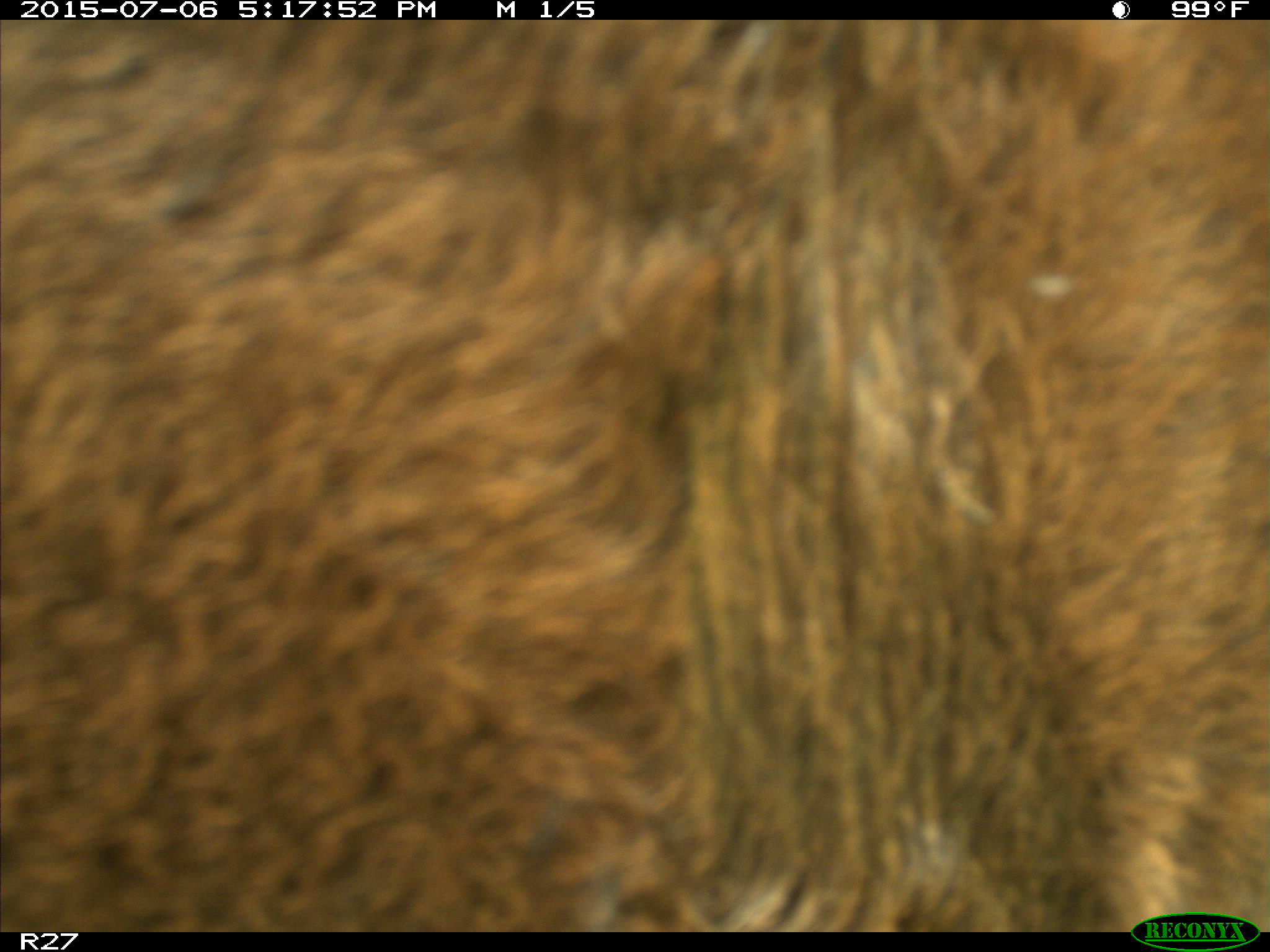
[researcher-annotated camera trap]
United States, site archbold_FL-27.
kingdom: Animalia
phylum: Chordata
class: Mammalia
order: Artiodactyla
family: Bovidae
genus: Bos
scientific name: Bos taurus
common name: domestic cow